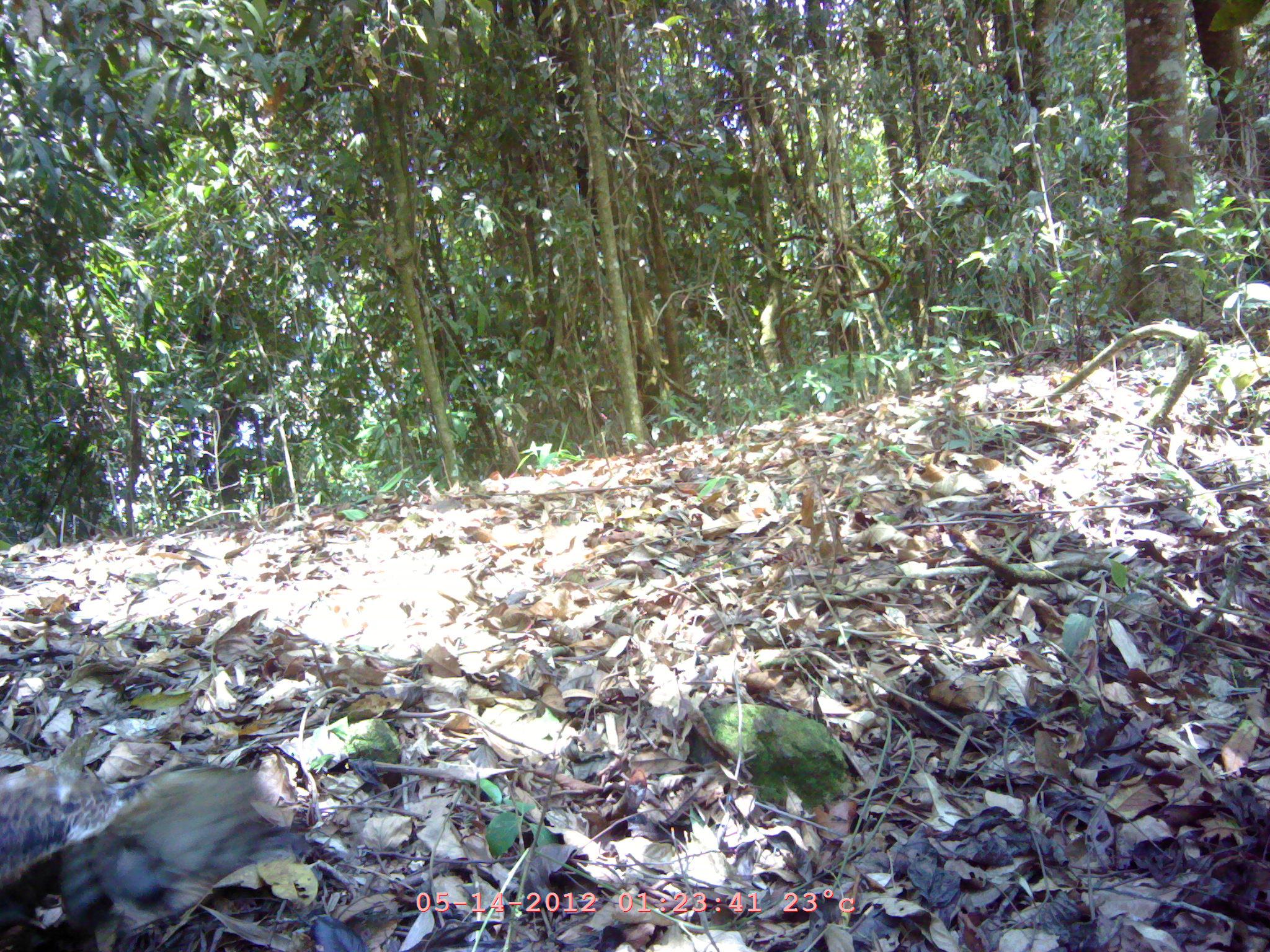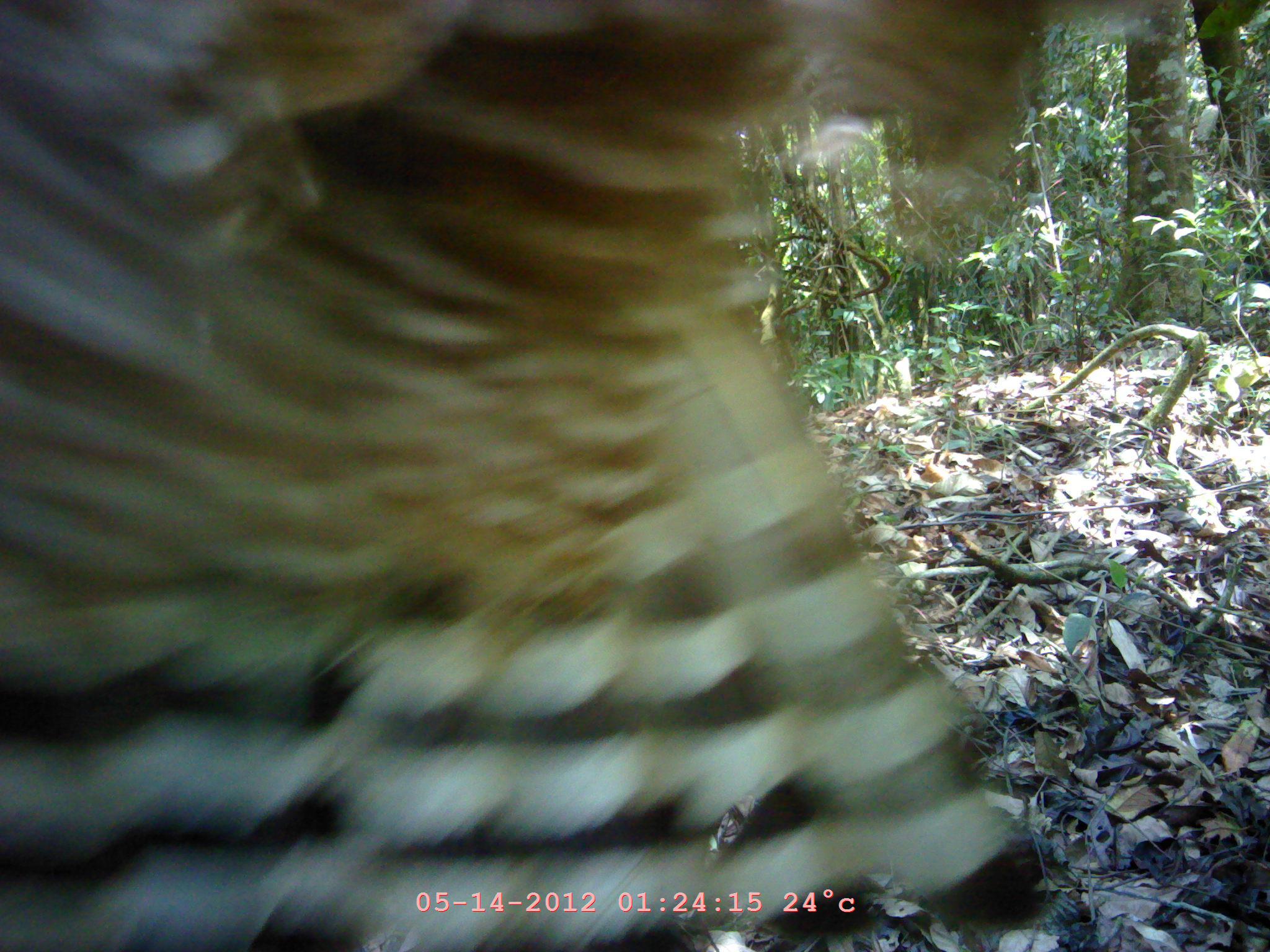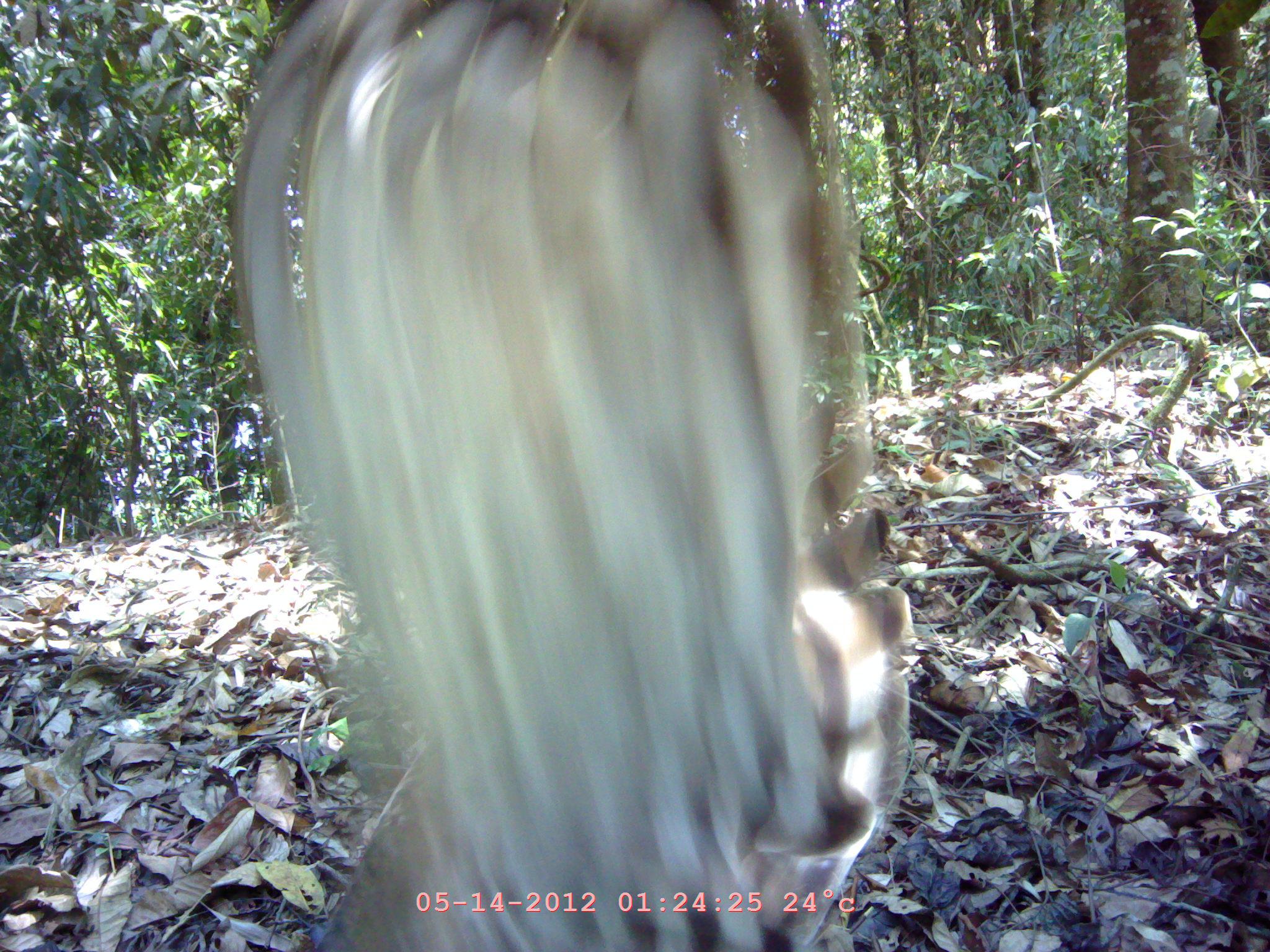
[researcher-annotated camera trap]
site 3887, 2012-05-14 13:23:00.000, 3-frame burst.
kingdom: Animalia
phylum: Chordata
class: Aves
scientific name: Aves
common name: bird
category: unknown bird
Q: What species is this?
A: Unknown bird (bird) (Aves).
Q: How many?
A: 1.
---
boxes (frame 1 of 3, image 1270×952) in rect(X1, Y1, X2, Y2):
unknown bird: rect(0, 765, 311, 936)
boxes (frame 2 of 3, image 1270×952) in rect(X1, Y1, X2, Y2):
unknown bird: rect(2, 2, 1176, 950)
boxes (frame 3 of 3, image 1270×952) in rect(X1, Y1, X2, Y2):
unknown bird: rect(227, 0, 910, 952)